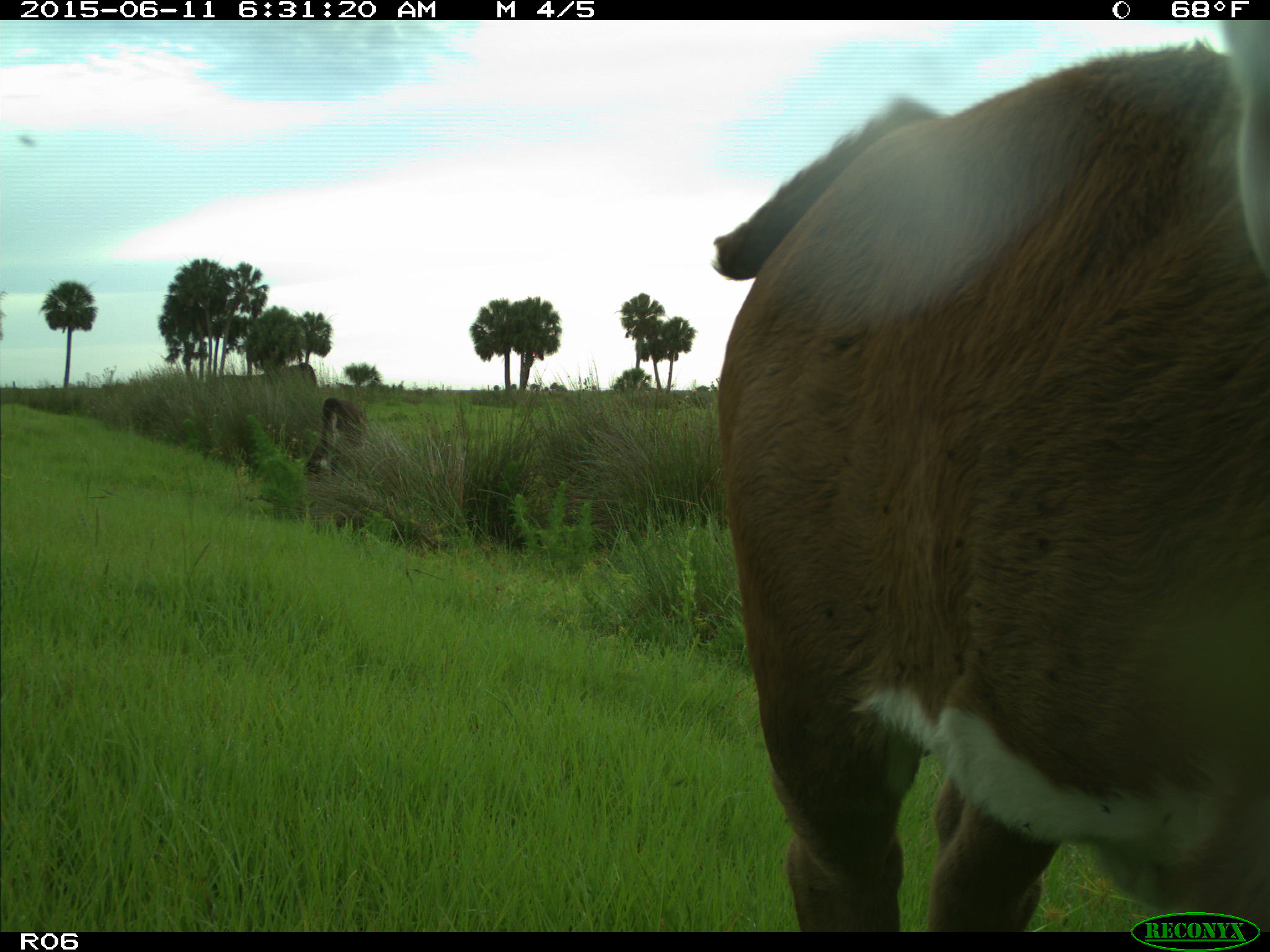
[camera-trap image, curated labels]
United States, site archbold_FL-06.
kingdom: Animalia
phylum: Chordata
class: Mammalia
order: Artiodactyla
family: Bovidae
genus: Bos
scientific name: Bos taurus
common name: domestic cow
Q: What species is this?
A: Bos taurus (domestic cow).